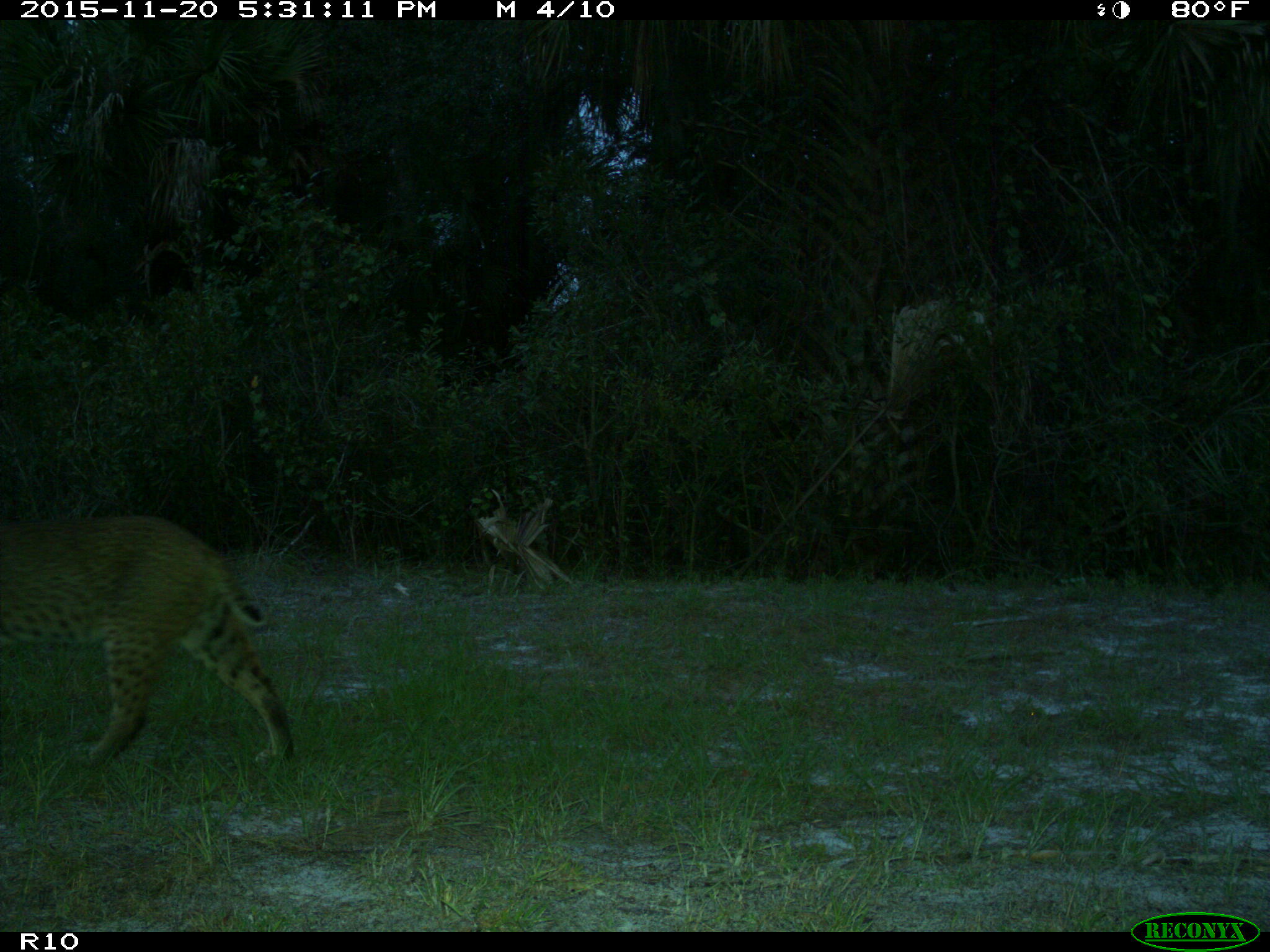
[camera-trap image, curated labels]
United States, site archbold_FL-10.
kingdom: Animalia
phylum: Chordata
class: Mammalia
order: Carnivora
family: Felidae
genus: Lynx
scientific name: Lynx rufus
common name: bobcat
Lynx rufus (bobcat).